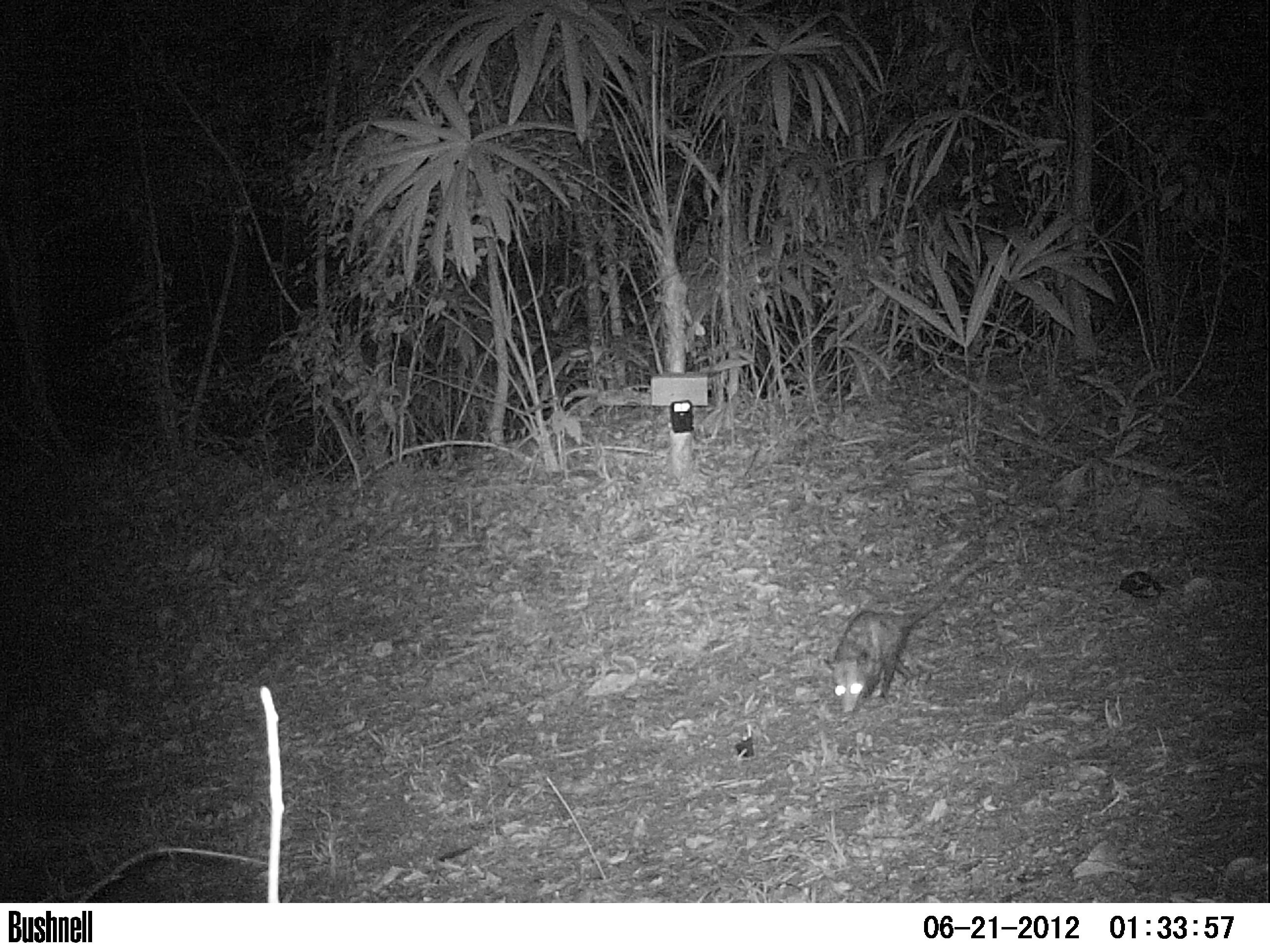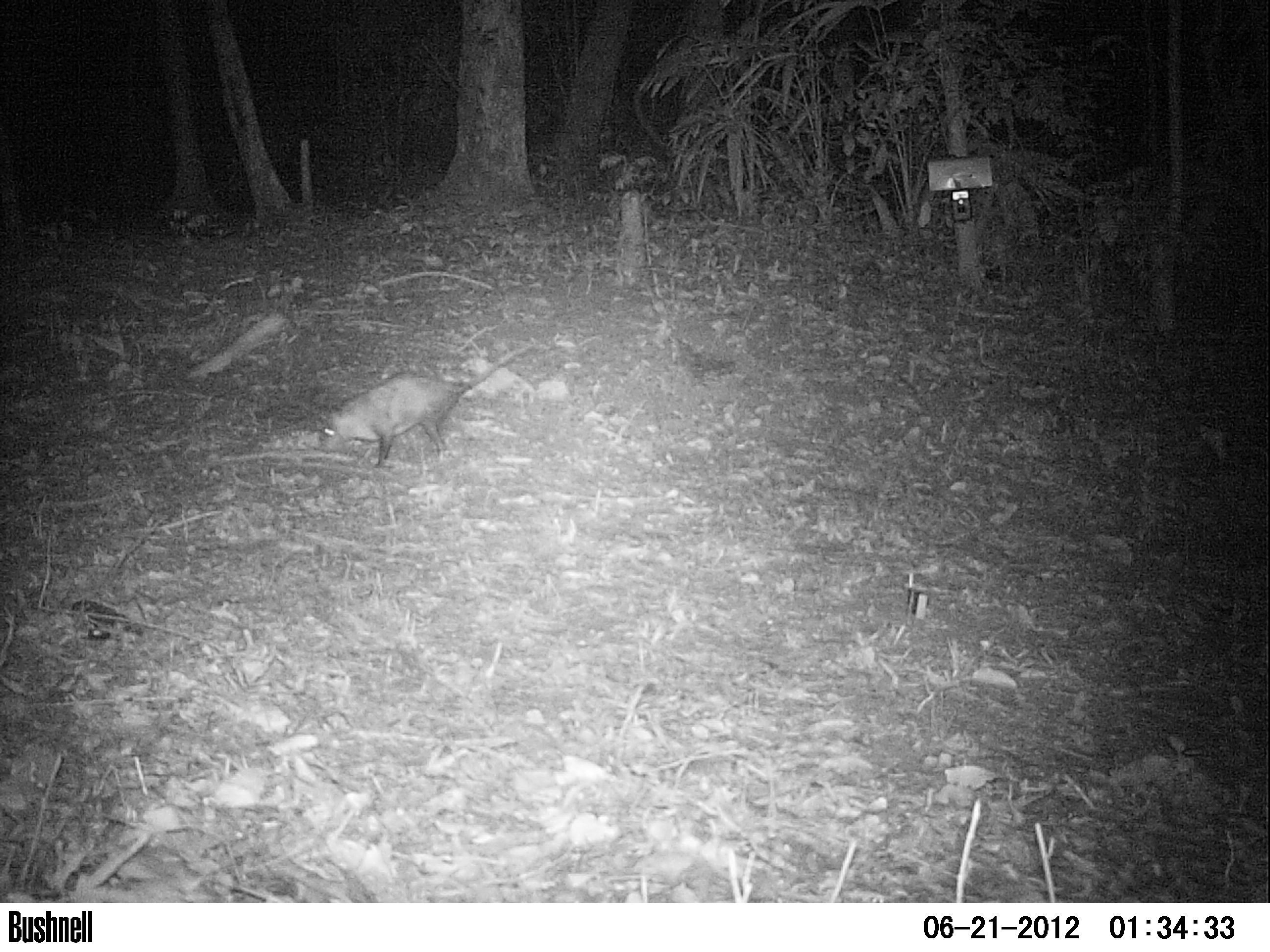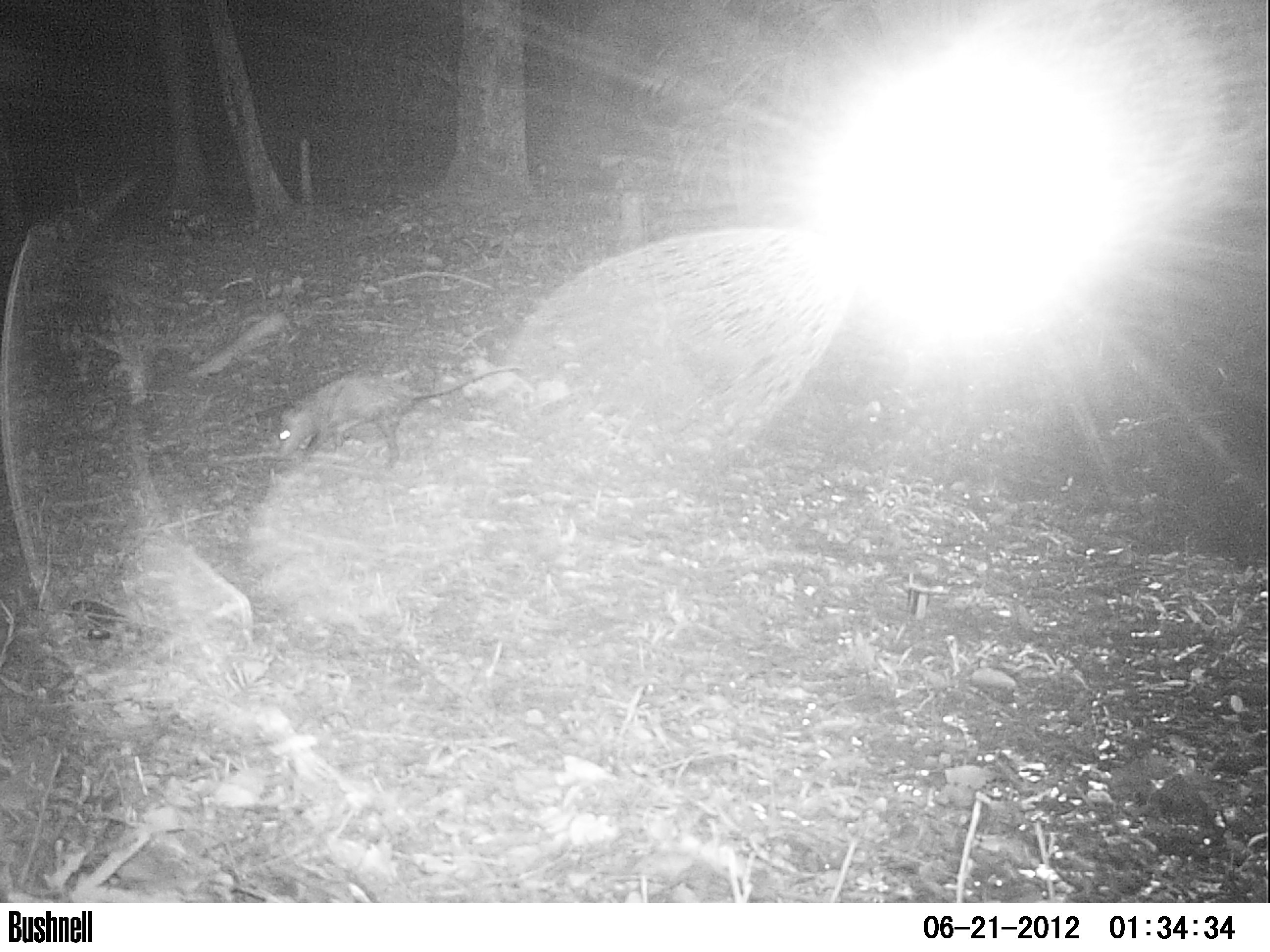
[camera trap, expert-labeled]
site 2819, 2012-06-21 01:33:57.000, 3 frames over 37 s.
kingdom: Animalia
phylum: Chordata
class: Mammalia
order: Didelphimorphia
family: Didelphidae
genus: Didelphis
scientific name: Didelphis virginiana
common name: virginia opossum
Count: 1.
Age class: adult.